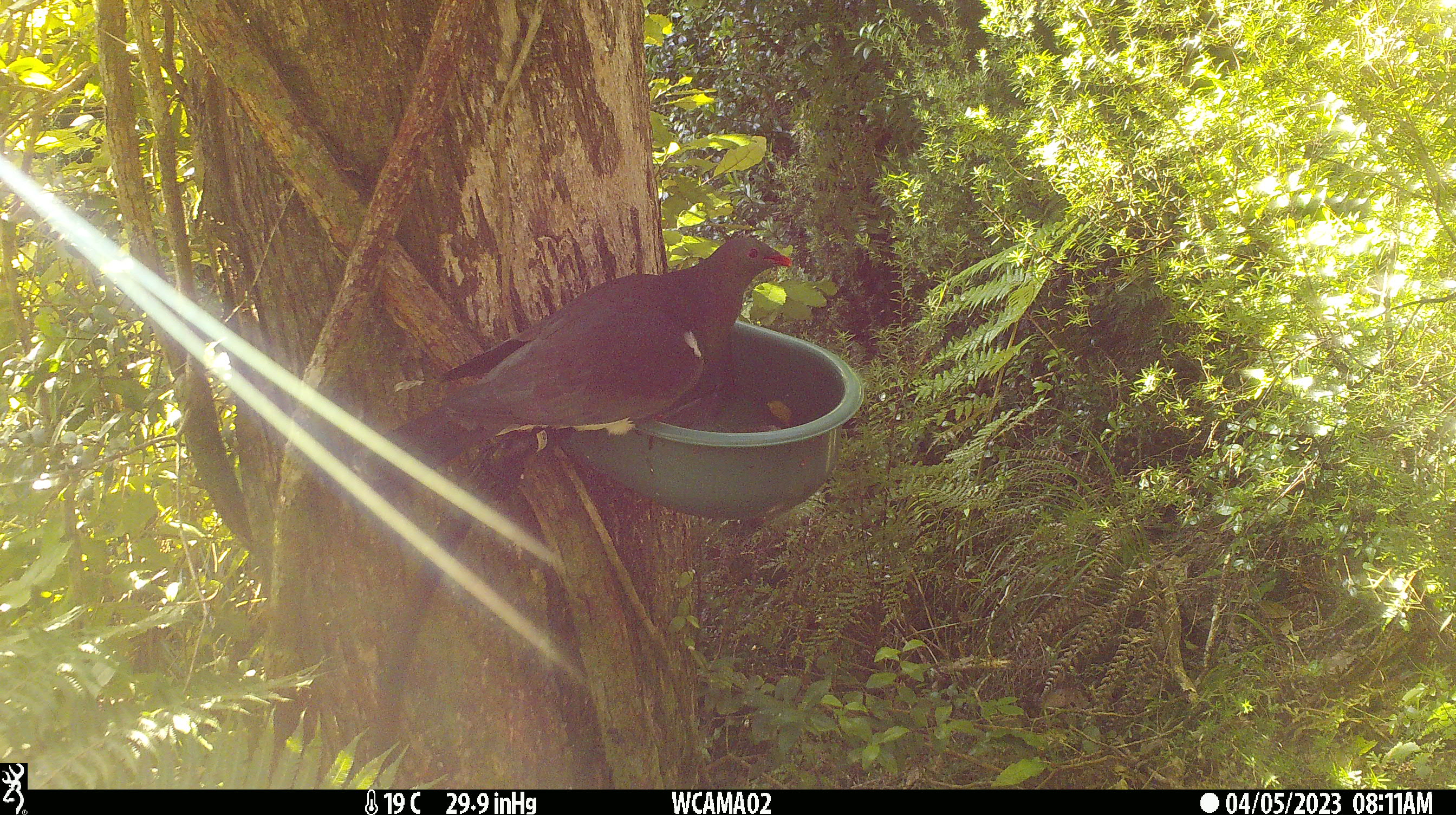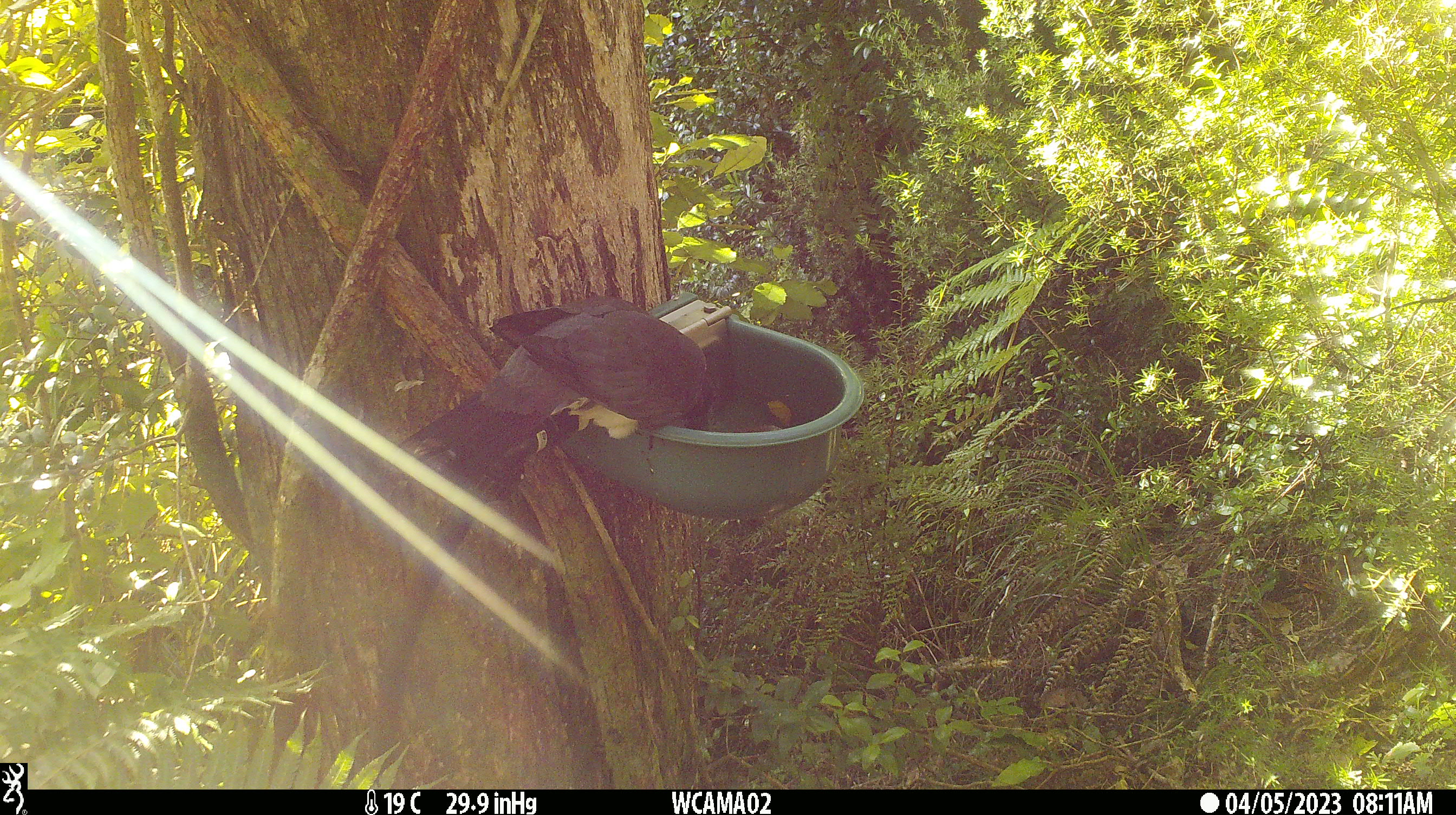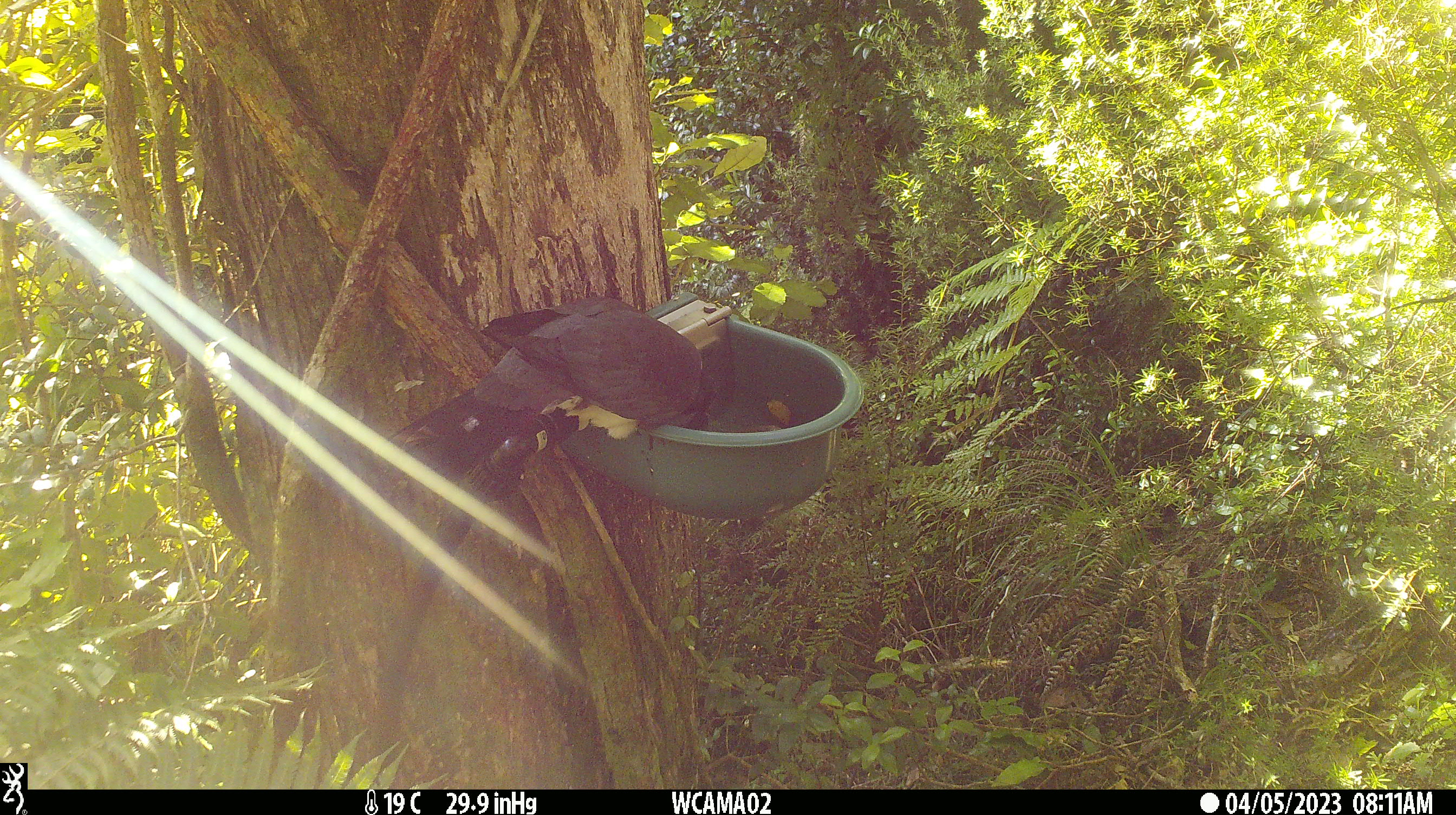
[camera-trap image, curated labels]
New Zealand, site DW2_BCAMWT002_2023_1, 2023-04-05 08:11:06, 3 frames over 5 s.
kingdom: Animalia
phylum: Chordata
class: Aves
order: Columbiformes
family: Columbidae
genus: Hemiphaga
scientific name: Hemiphaga novaeseelandiae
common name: new zealand pigeon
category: kereru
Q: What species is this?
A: Kereru (new zealand pigeon) (Hemiphaga novaeseelandiae).